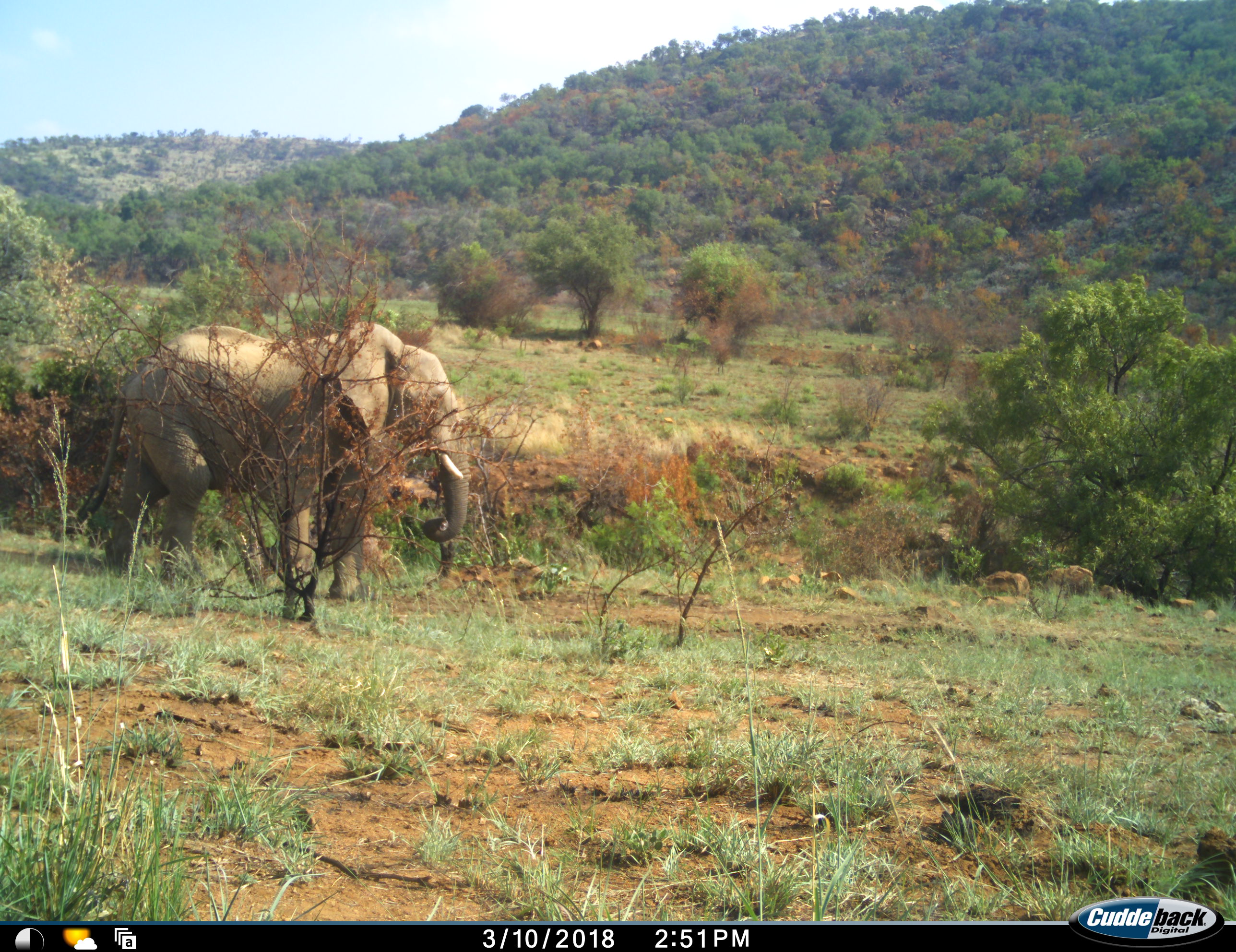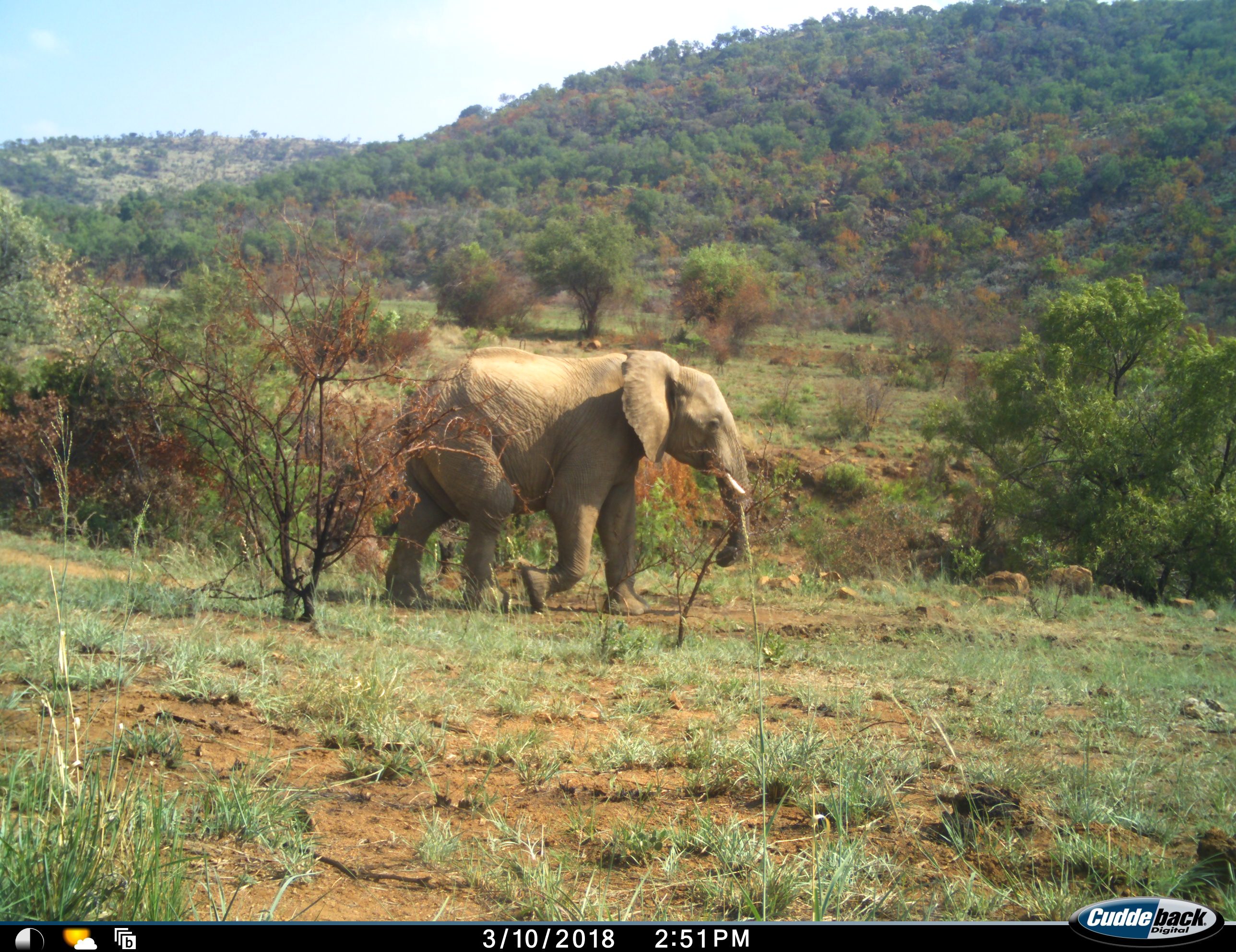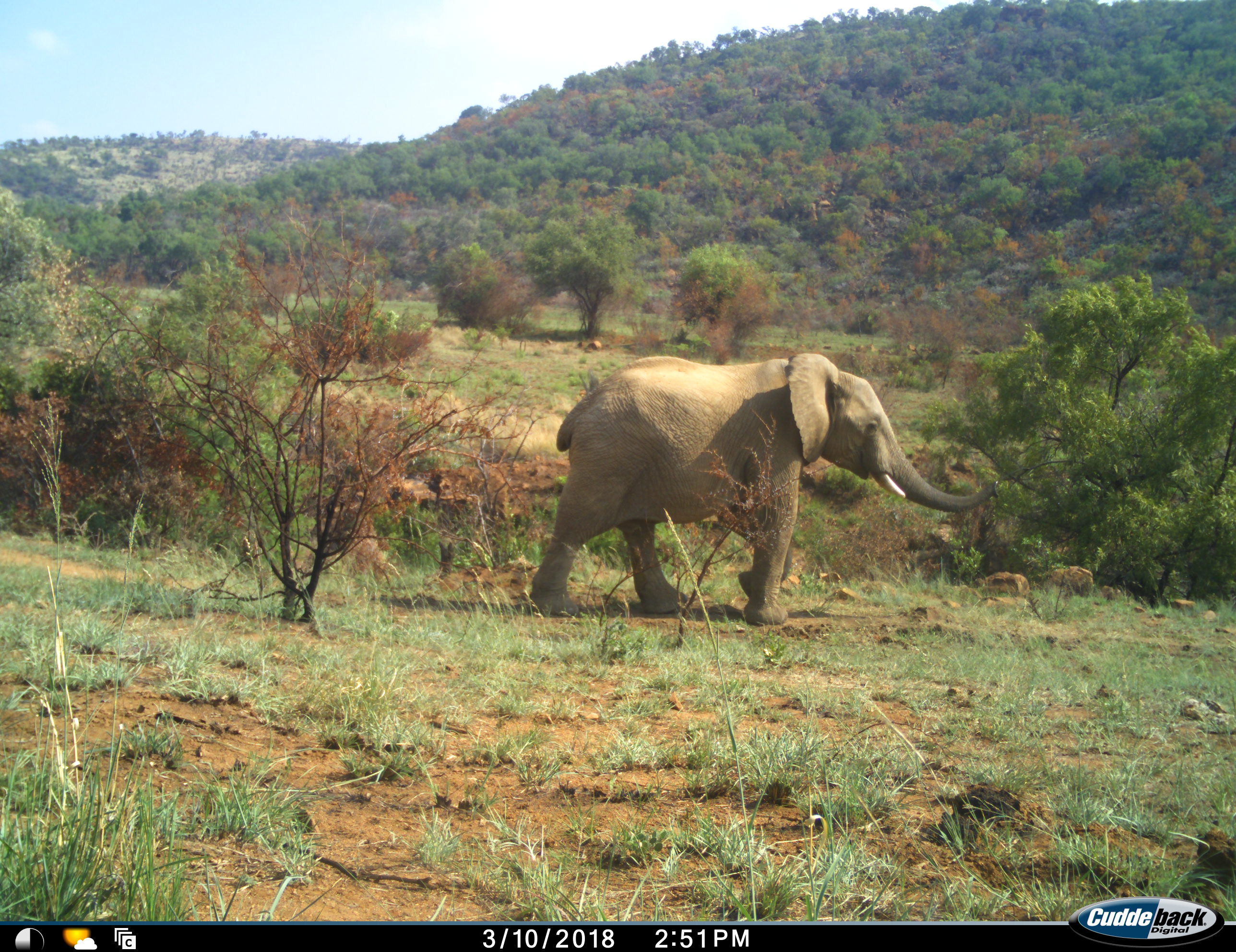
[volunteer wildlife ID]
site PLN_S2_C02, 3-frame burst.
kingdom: Animalia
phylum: Chordata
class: Mammalia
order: Proboscidea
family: Elephantidae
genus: Loxodonta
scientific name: Loxodonta africana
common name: african bush elephant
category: elephant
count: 1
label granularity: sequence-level